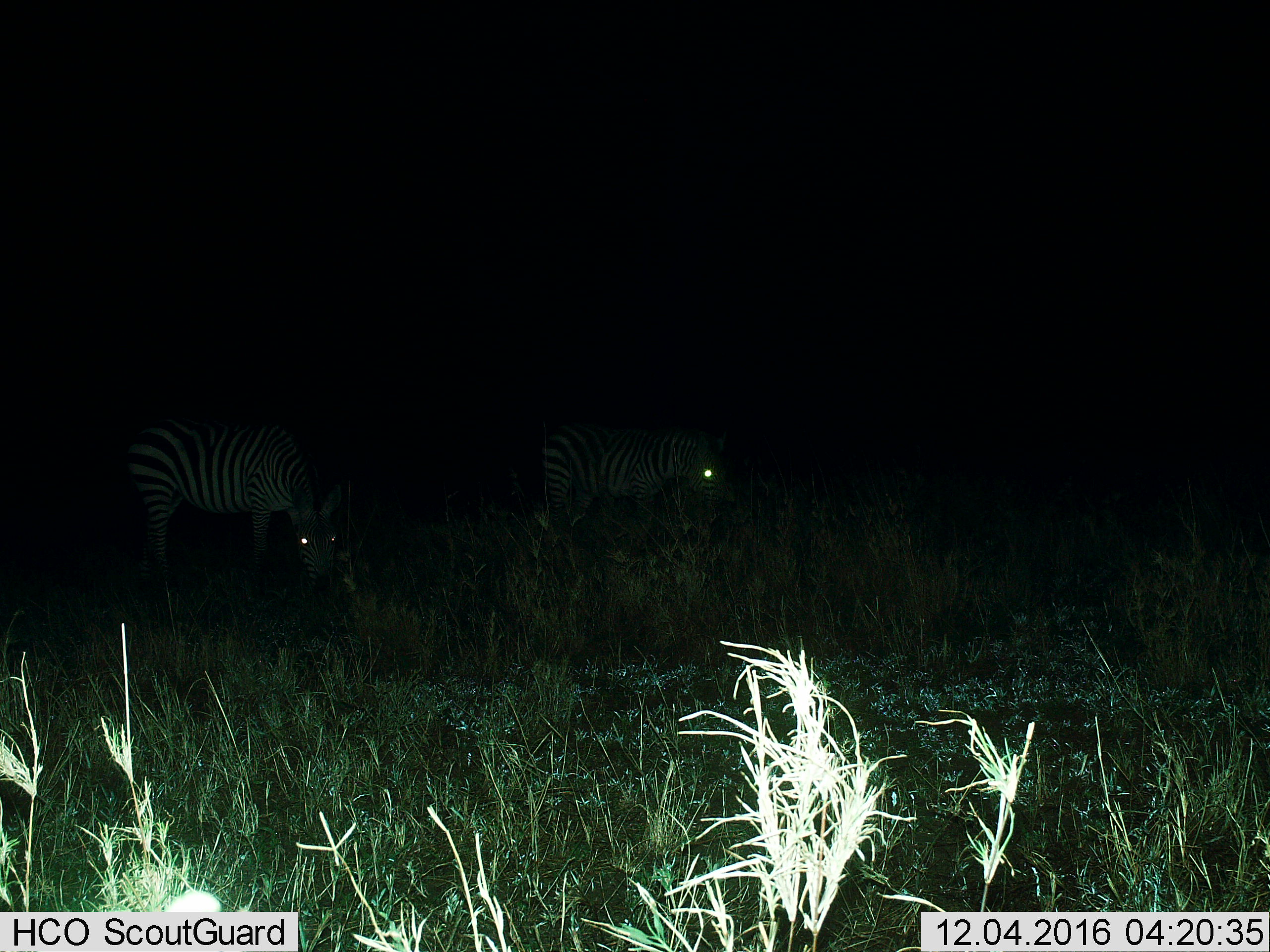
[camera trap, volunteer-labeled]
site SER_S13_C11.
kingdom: Animalia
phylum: Chordata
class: Mammalia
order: Perissodactyla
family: Equidae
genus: Equus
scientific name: Equus quagga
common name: plains zebra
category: zebraplains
Zebraplains (plains zebra) (Equus quagga), count 2. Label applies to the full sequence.